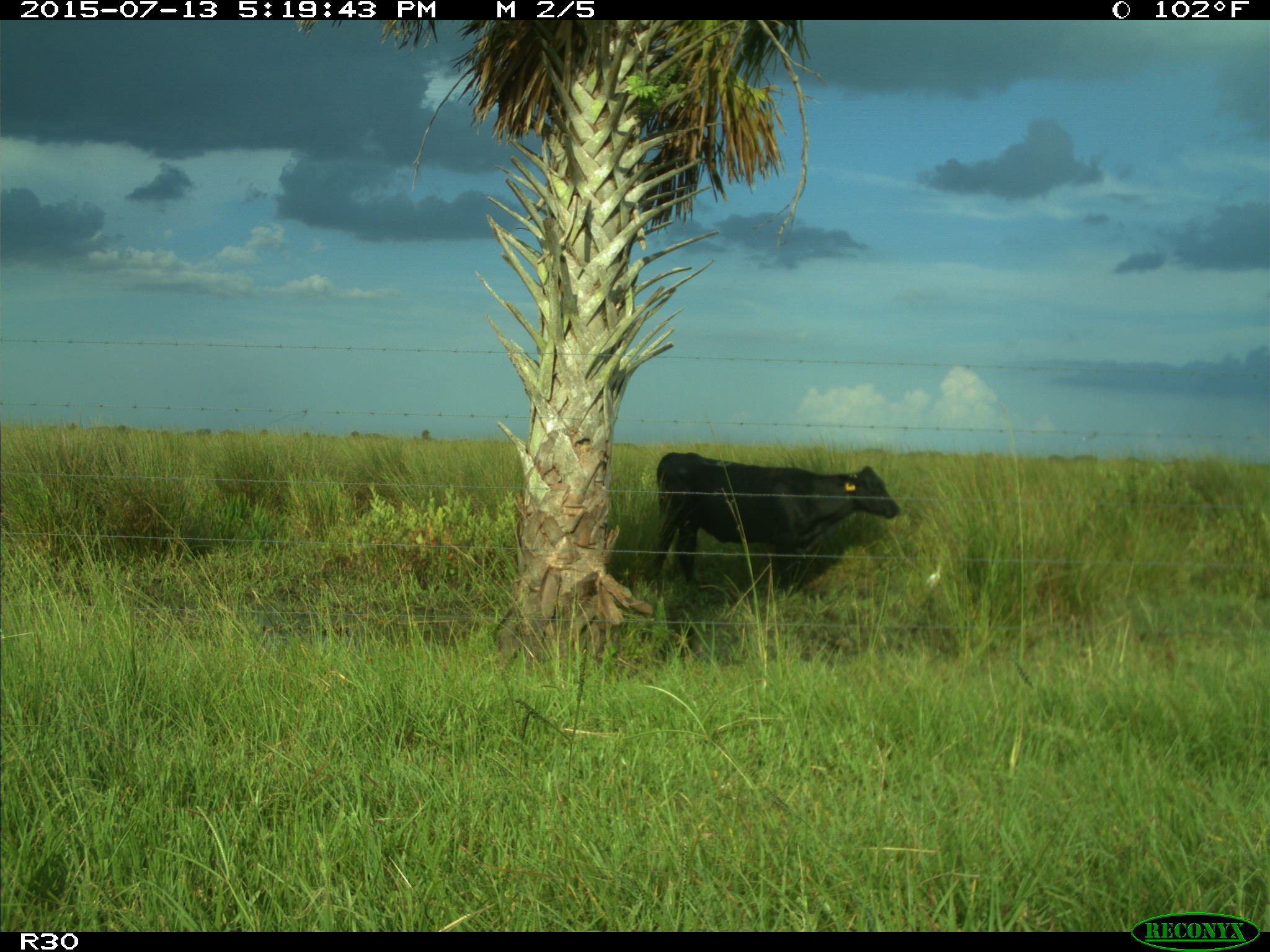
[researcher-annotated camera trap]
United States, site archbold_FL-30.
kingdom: Animalia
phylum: Chordata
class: Mammalia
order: Artiodactyla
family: Bovidae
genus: Bos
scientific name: Bos taurus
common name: domestic cow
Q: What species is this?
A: Bos taurus (domestic cow).